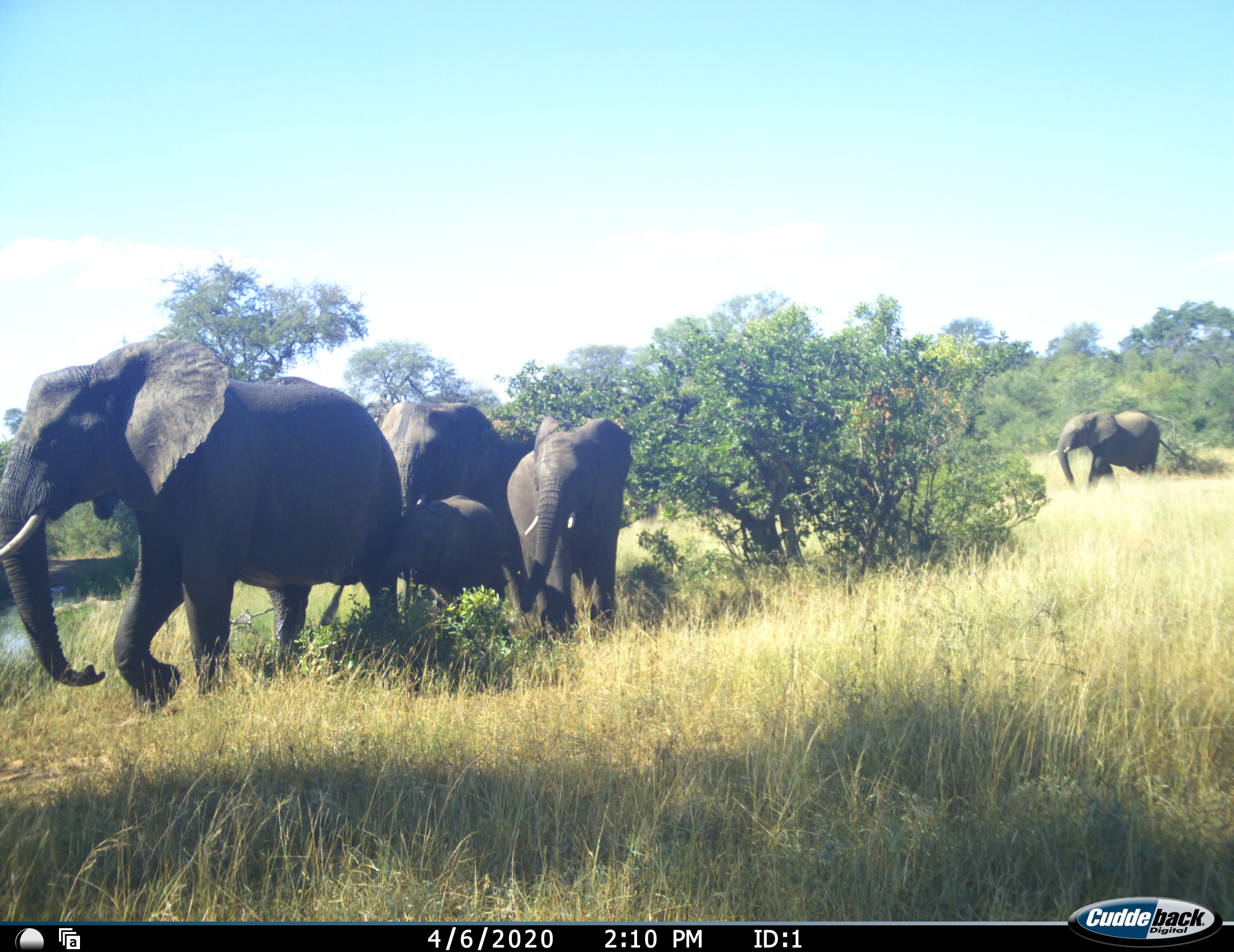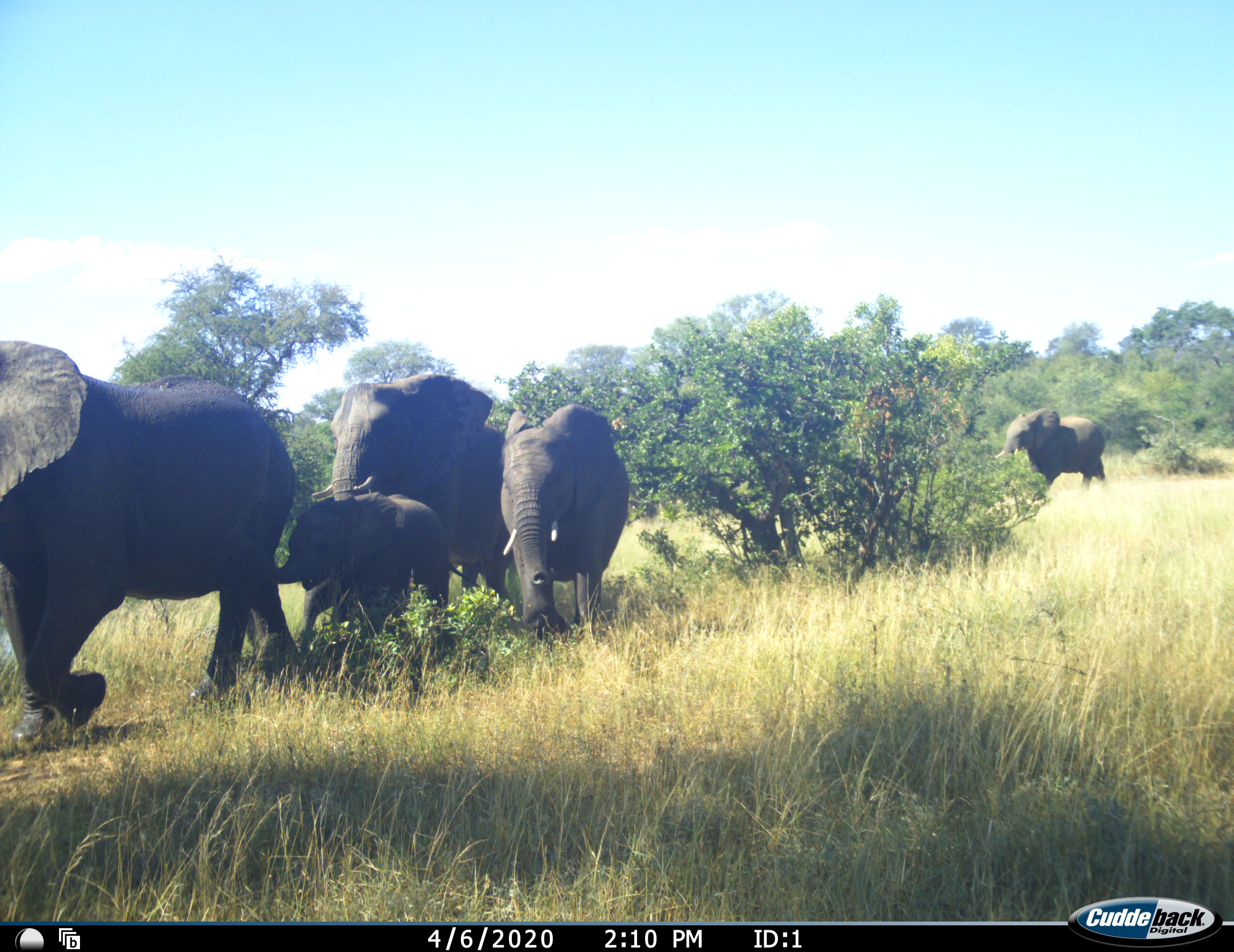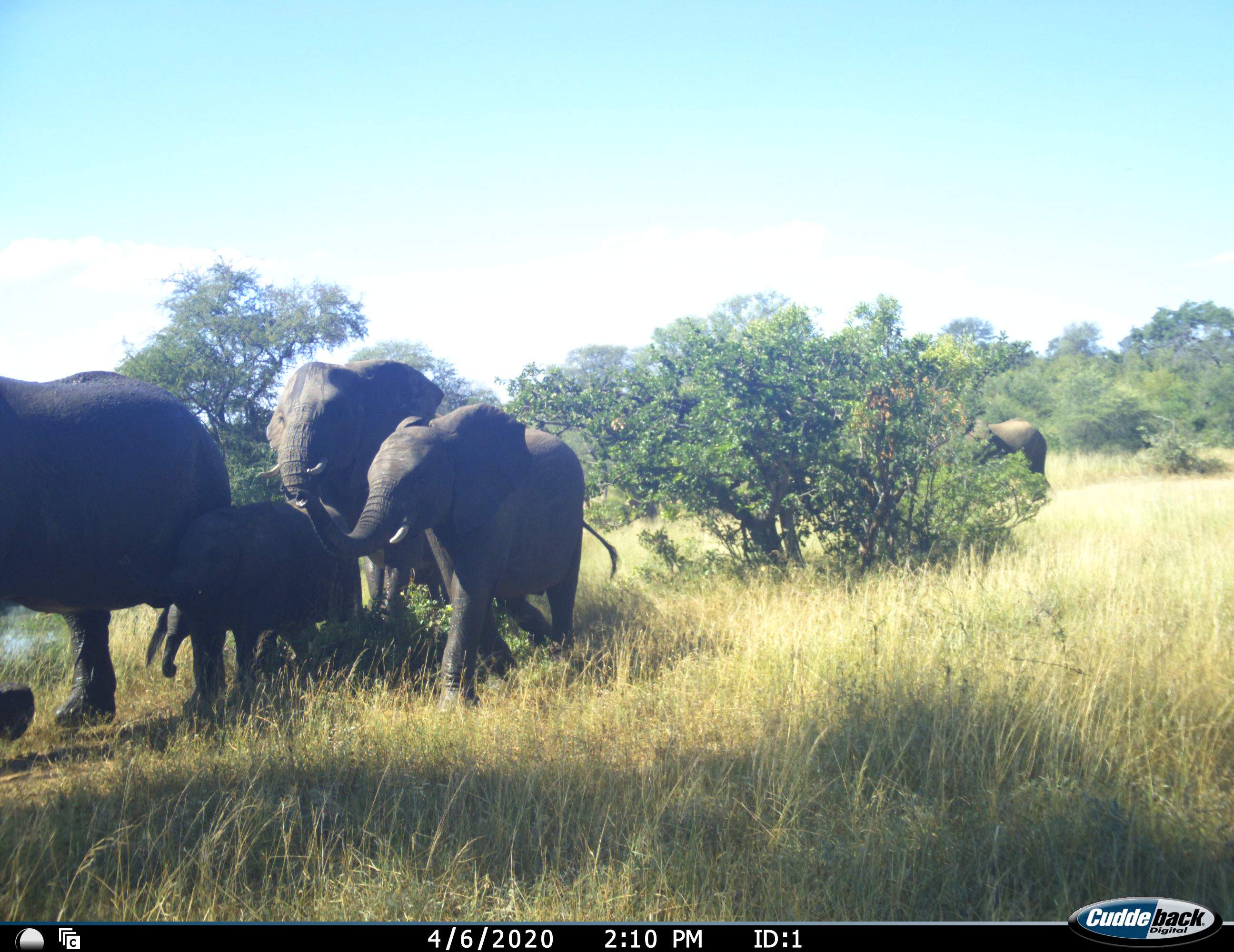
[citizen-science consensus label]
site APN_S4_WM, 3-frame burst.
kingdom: Animalia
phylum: Chordata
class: Mammalia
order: Proboscidea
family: Elephantidae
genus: Loxodonta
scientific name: Loxodonta africana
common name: african bush elephant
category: elephant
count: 5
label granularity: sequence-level